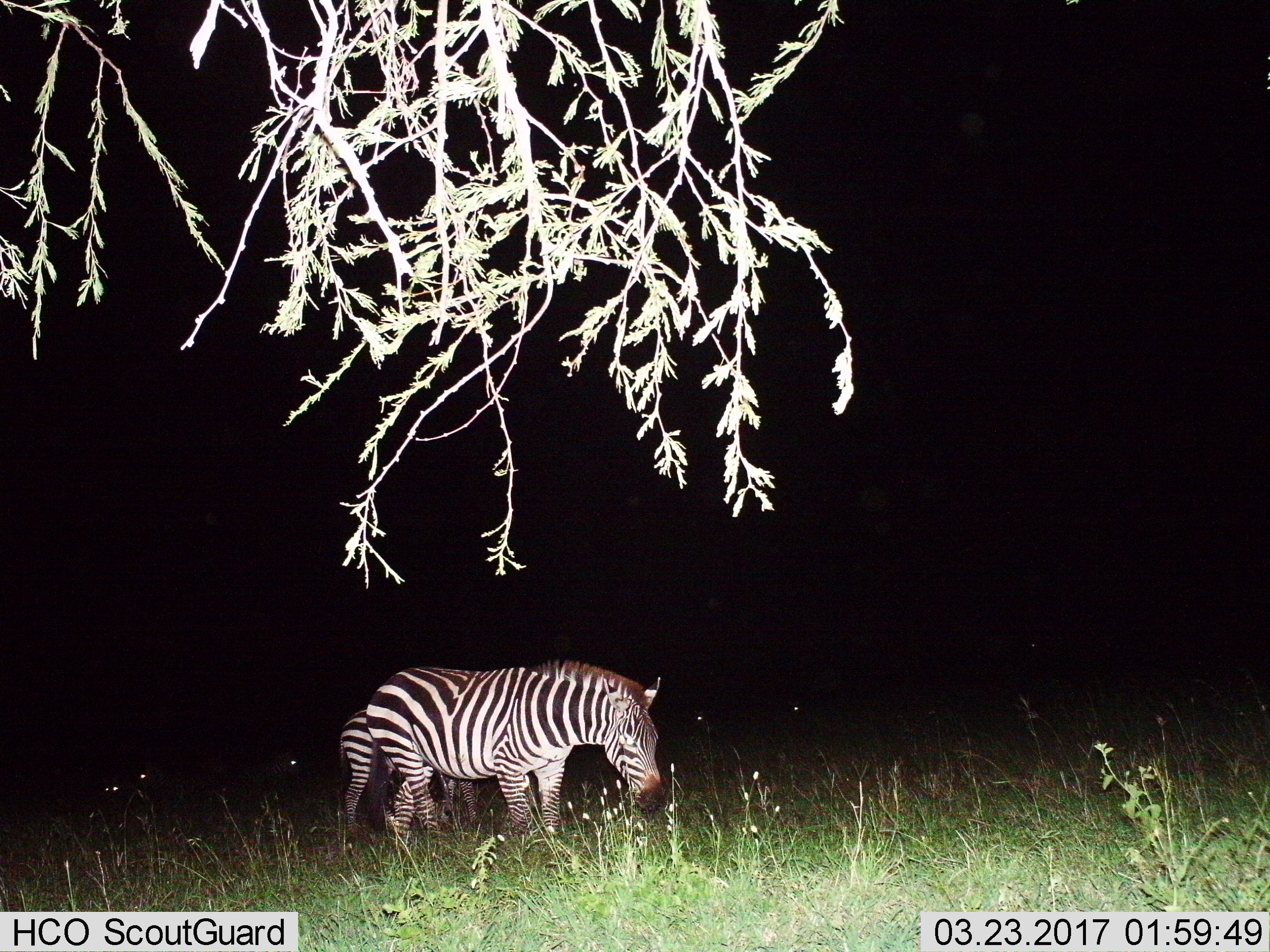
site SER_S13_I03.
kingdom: Animalia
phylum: Chordata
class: Mammalia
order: Perissodactyla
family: Equidae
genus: Equus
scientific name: Equus quagga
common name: plains zebra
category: zebraplains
Zebraplains (plains zebra) (Equus quagga), count 7. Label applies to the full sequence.